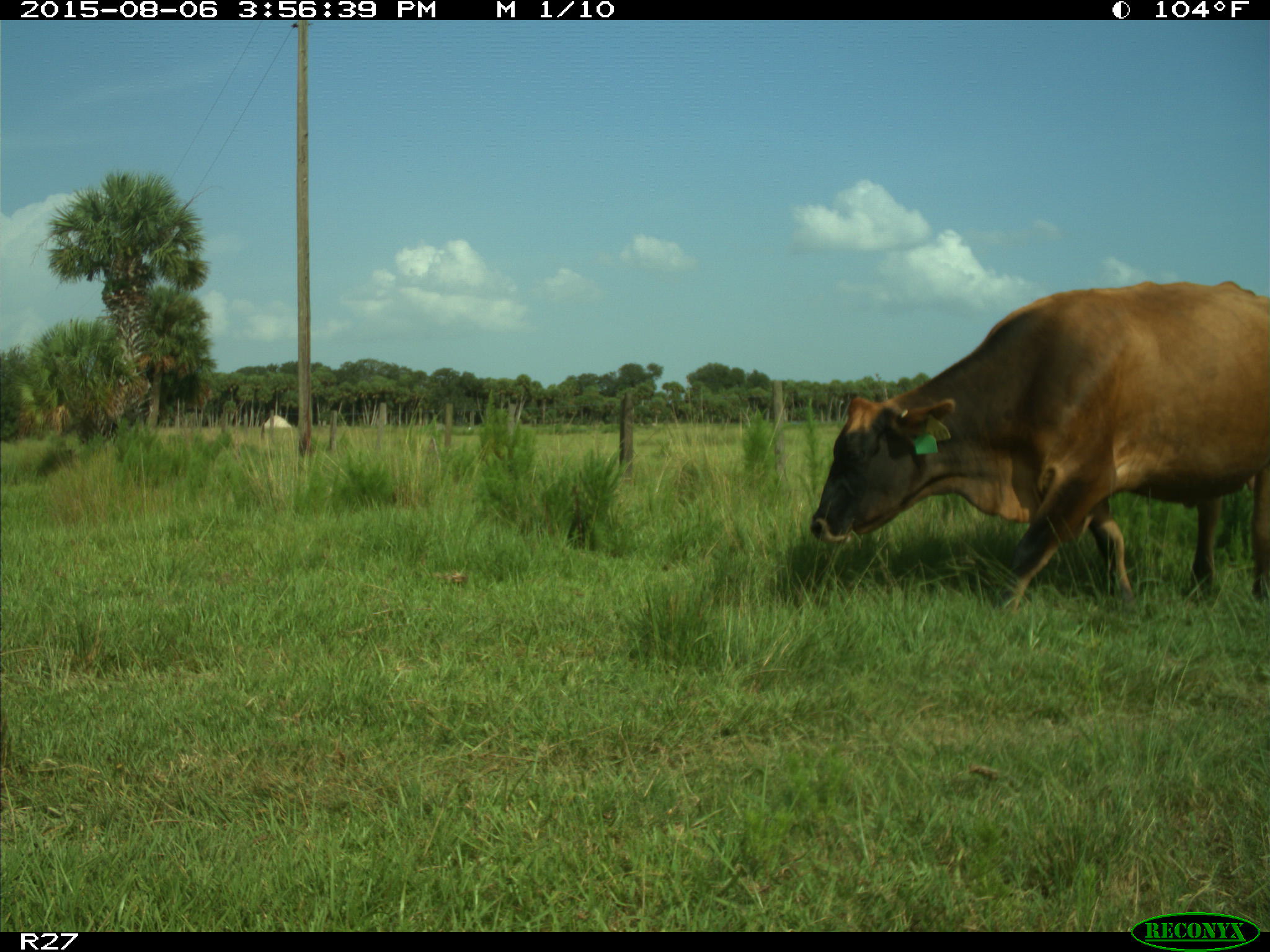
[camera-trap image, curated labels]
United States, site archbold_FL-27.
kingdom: Animalia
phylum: Chordata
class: Mammalia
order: Artiodactyla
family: Bovidae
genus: Bos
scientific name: Bos taurus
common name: domestic cow